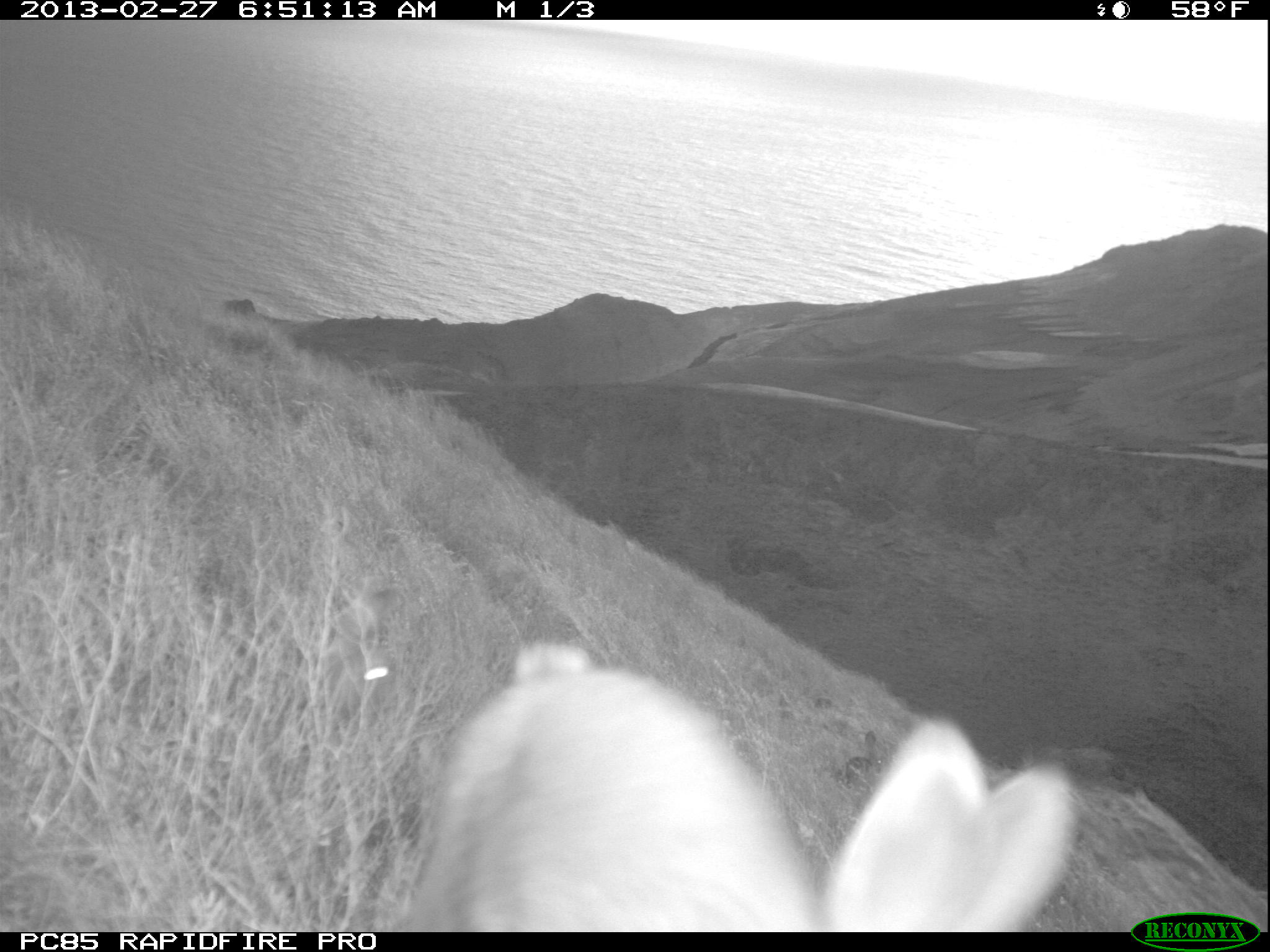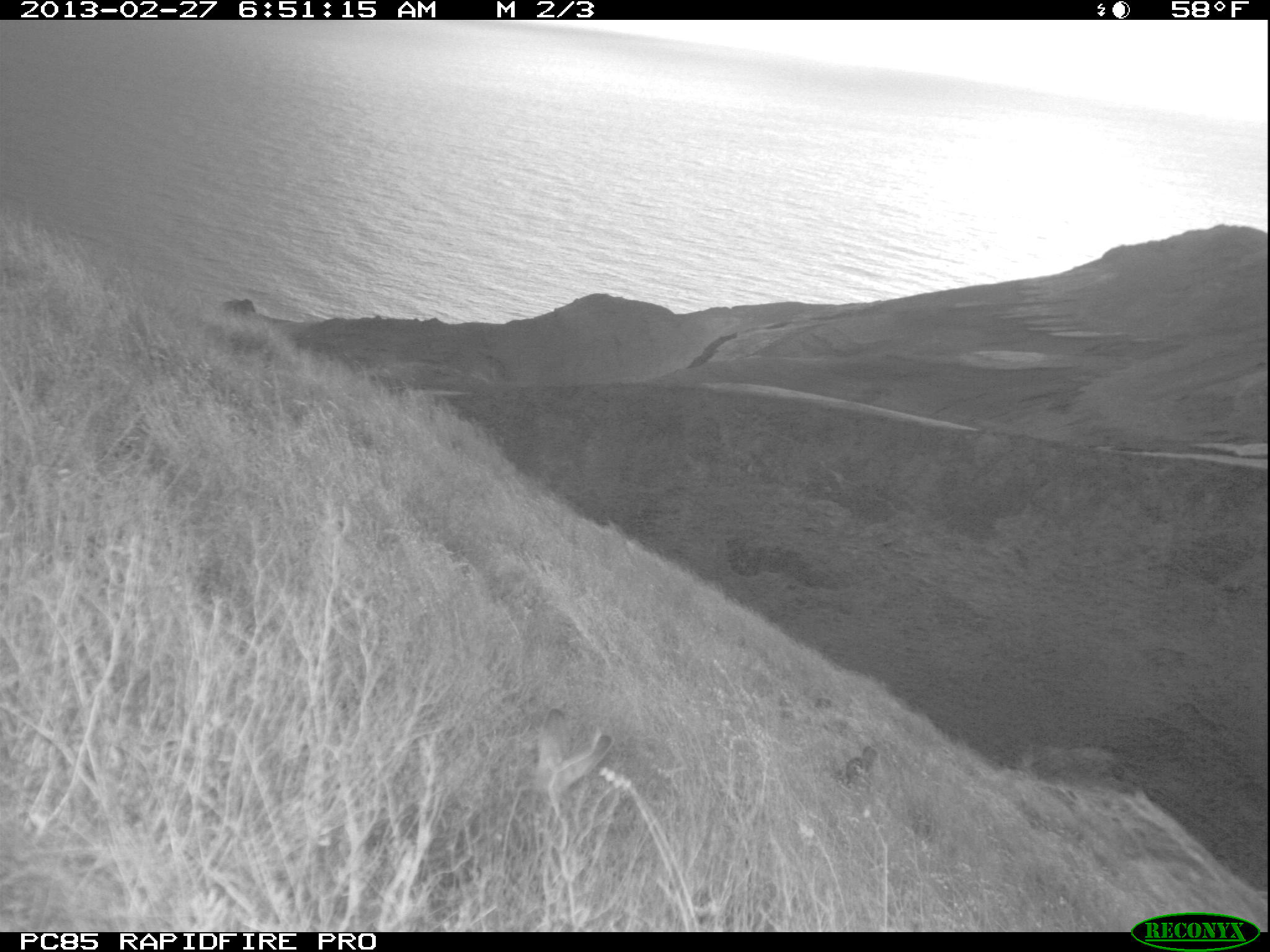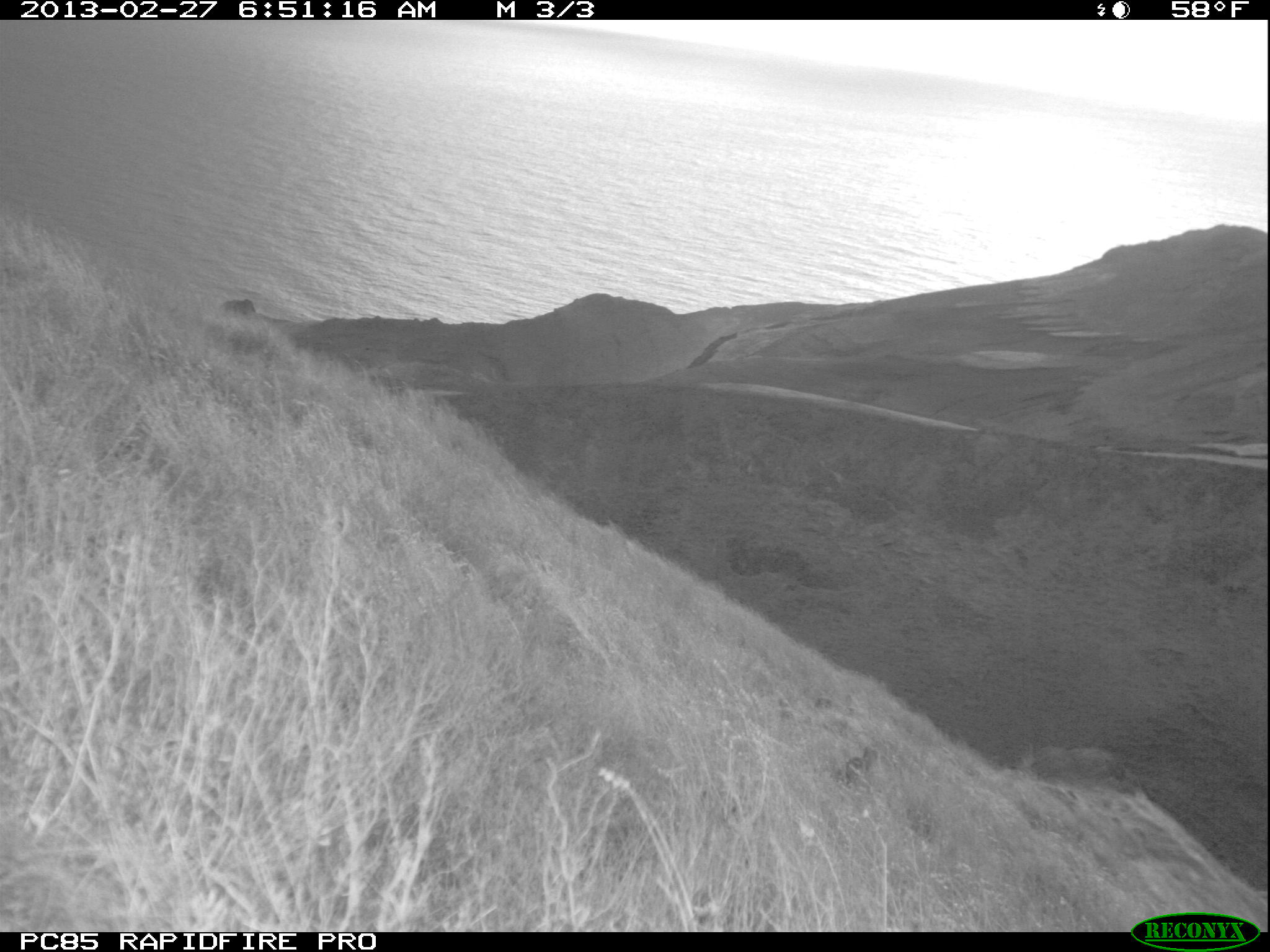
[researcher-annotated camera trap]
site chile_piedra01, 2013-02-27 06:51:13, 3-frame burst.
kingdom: Animalia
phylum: Chordata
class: Mammalia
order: Lagomorpha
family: Leporidae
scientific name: Leporidae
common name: rabbits and hares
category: rabbit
Rabbit (rabbits and hares) (Leporidae).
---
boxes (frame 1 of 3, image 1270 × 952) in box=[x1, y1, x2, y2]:
rabbit: box=[383, 640, 1079, 934]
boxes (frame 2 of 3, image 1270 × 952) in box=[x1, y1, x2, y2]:
rabbit: box=[512, 705, 617, 815]; box=[837, 742, 886, 790]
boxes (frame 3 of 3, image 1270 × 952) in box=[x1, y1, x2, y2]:
rabbit: box=[608, 775, 748, 876]; box=[828, 736, 891, 787]